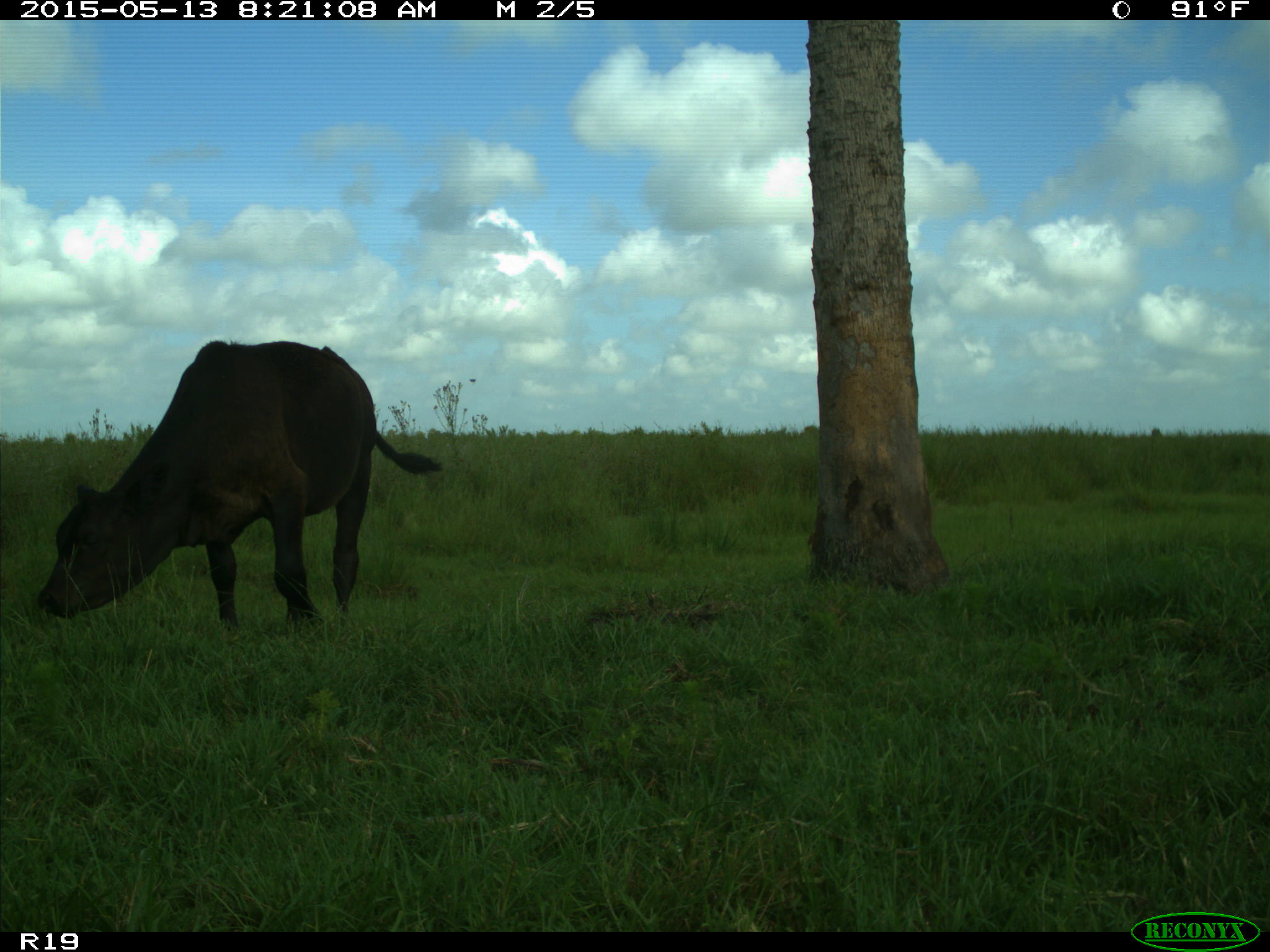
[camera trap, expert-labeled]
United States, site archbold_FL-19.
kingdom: Animalia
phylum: Chordata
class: Mammalia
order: Artiodactyla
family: Bovidae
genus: Bos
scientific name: Bos taurus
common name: domestic cow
Bos taurus (domestic cow).